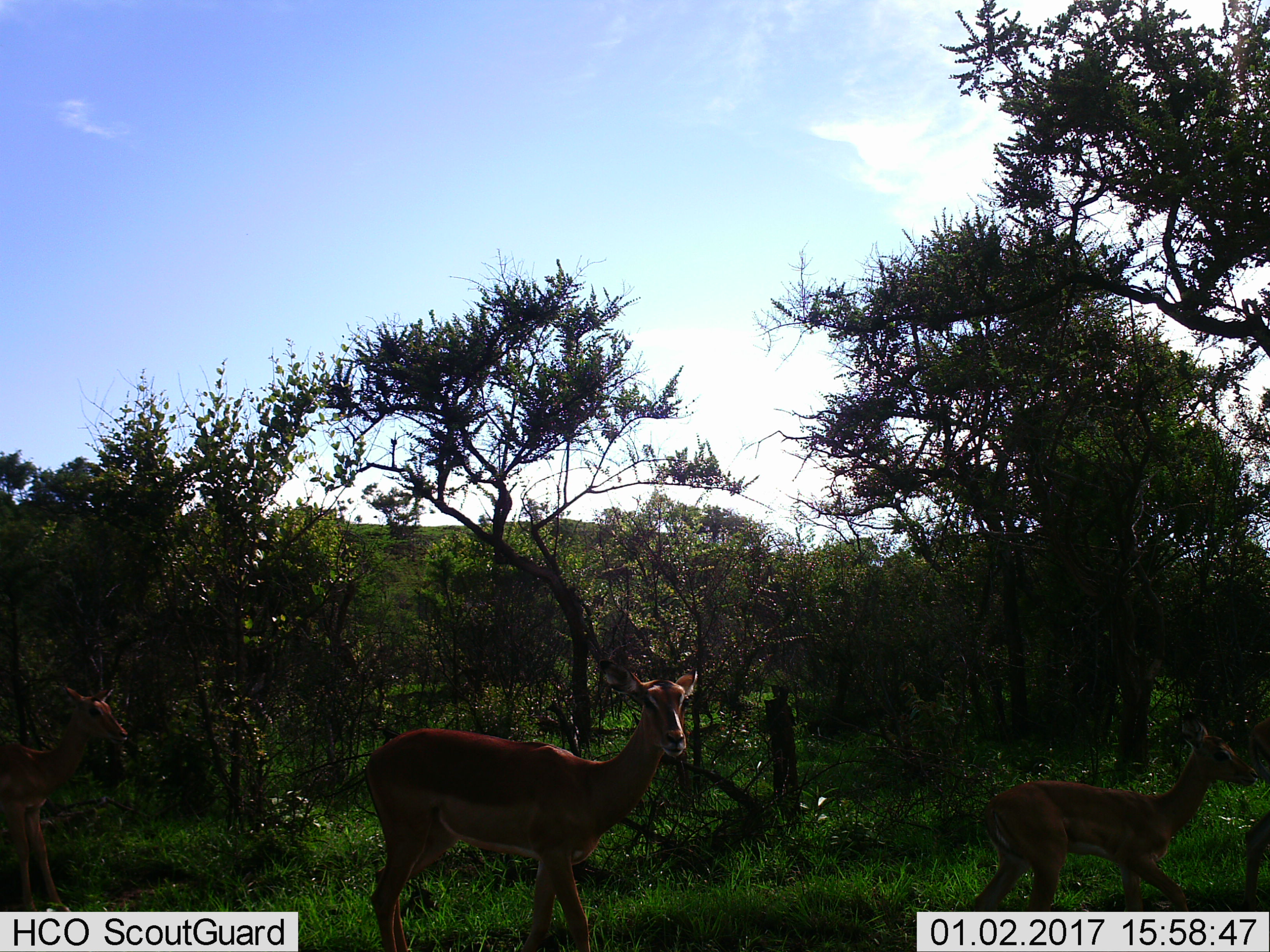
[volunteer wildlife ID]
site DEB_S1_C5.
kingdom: Animalia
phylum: Chordata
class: Mammalia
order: Artiodactyla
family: Bovidae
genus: Aepyceros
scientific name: Aepyceros melampus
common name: impala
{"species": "impala (Aepyceros melampus)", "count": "4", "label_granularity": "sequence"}